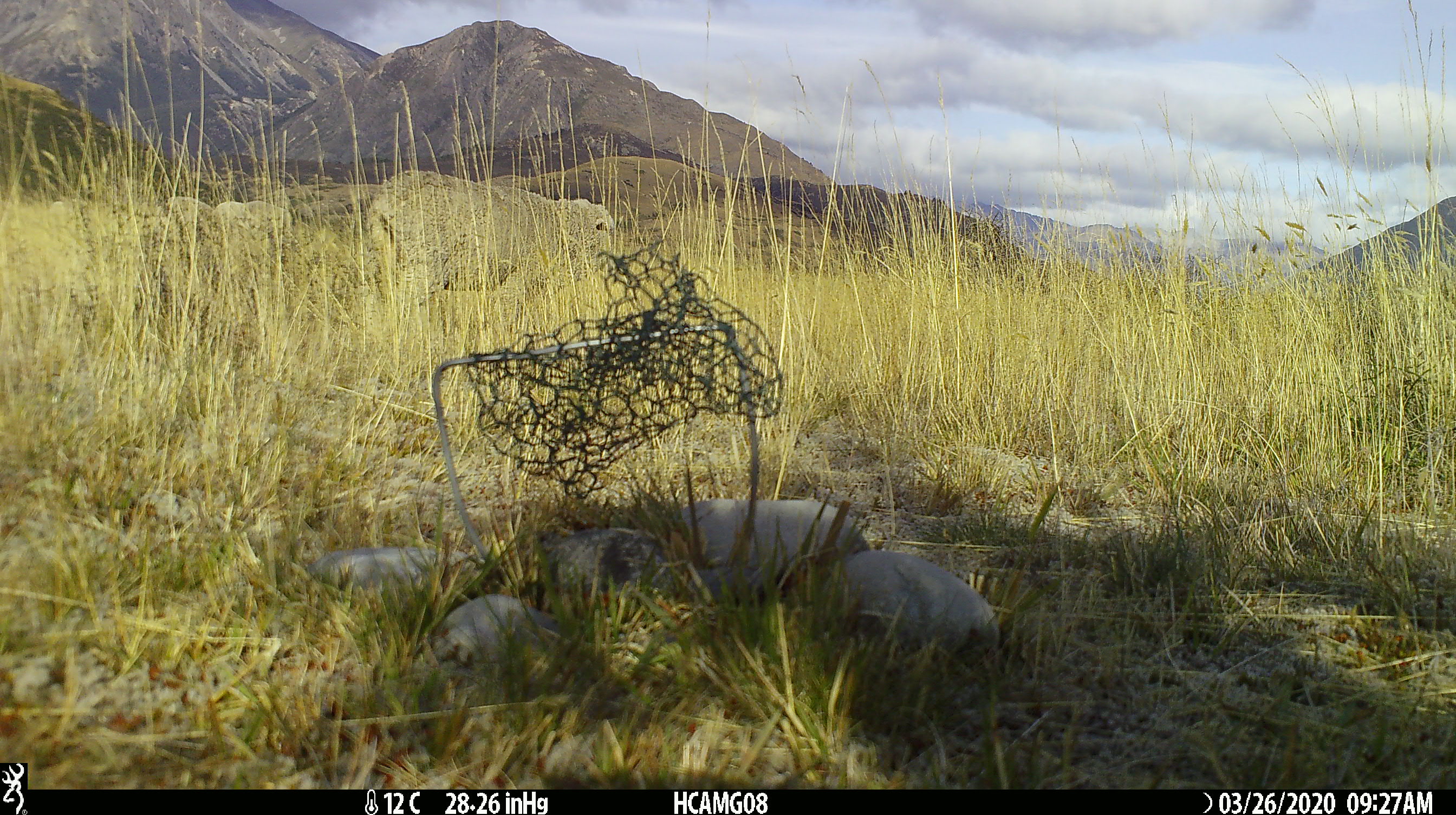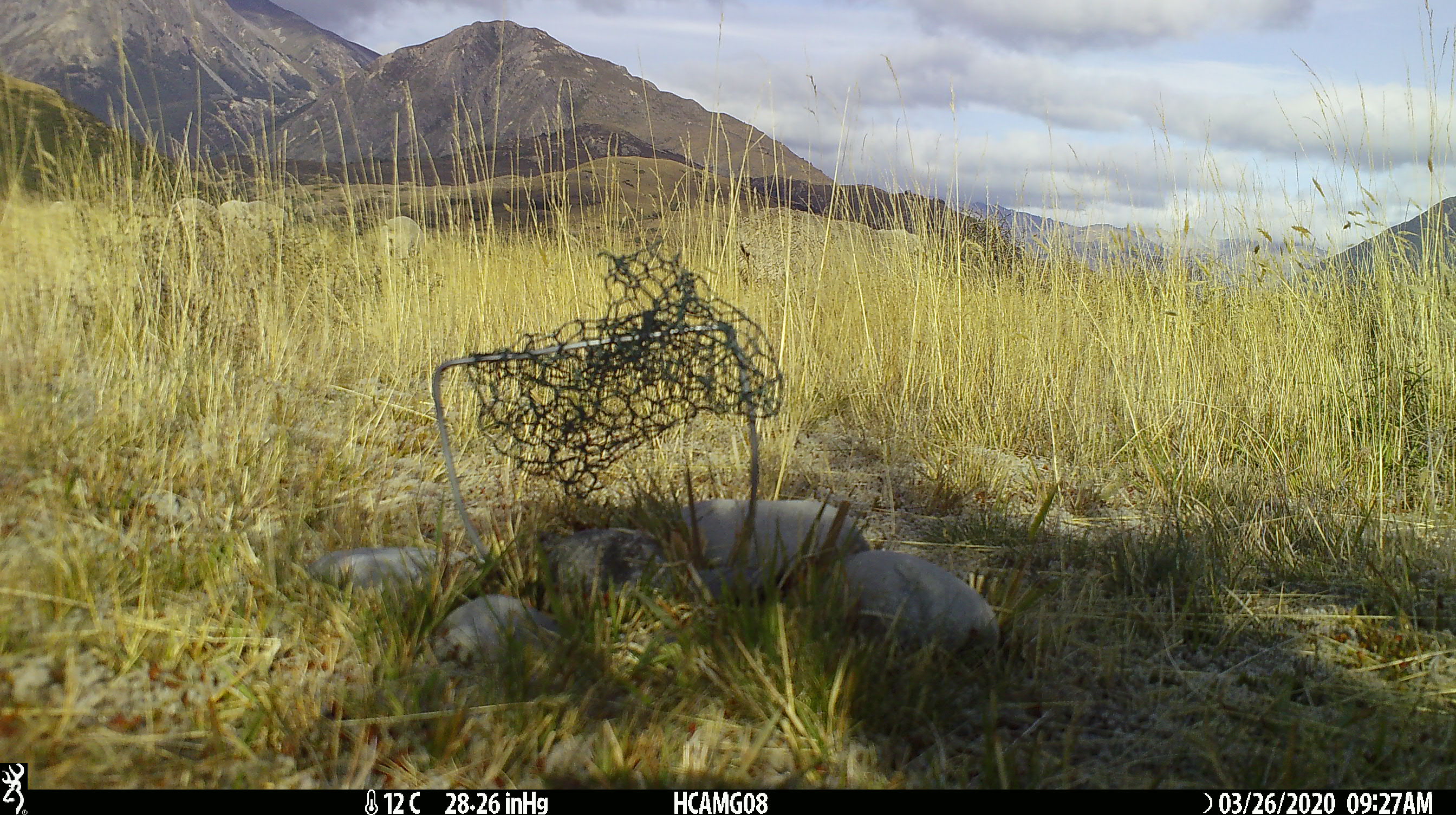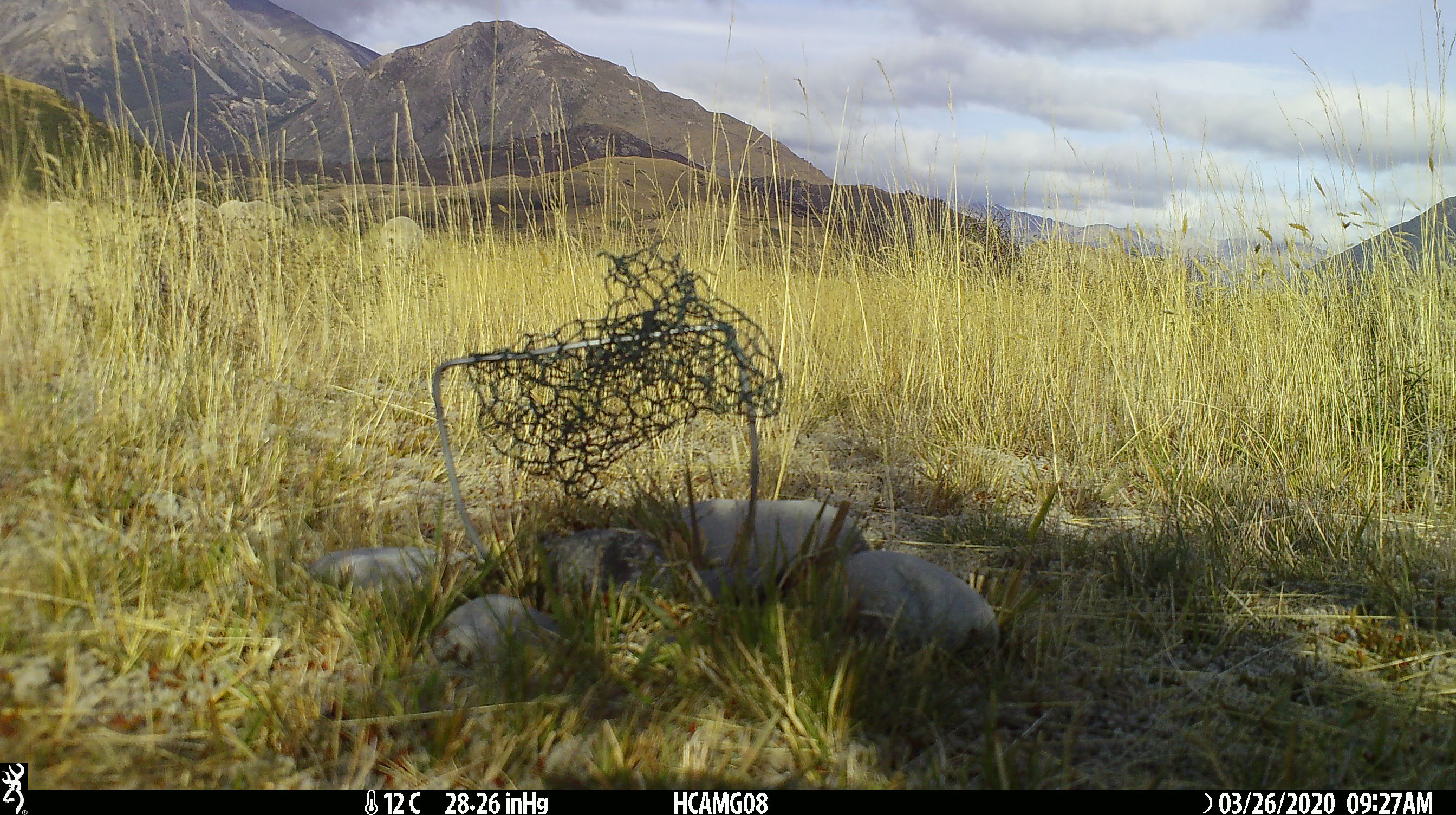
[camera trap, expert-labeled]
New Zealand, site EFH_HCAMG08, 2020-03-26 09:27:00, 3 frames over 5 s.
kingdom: Animalia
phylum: Chordata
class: Mammalia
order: Artiodactyla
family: Bovidae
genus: Ovis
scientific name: Ovis aries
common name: domestic sheep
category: sheep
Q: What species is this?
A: Sheep (domestic sheep) (Ovis aries).